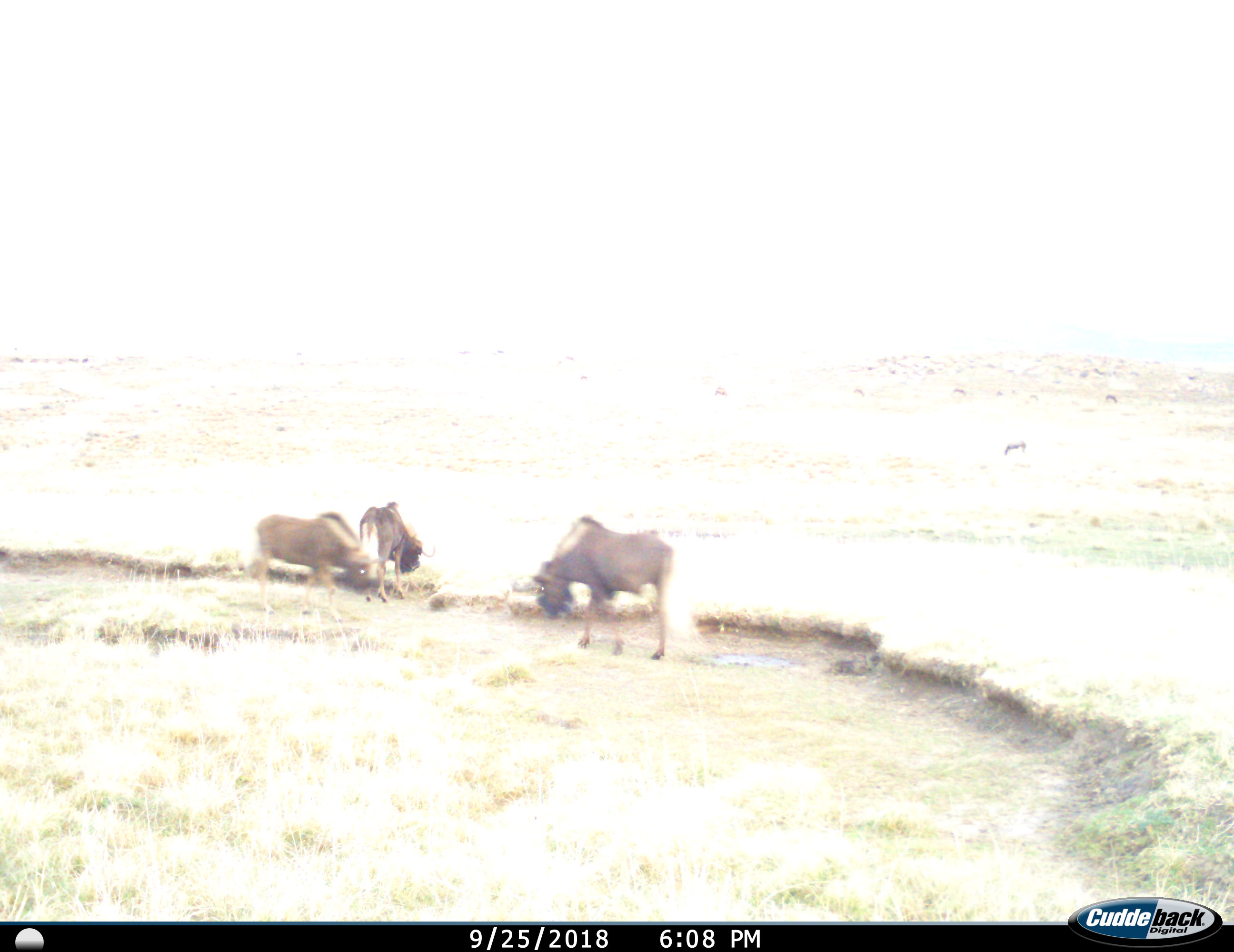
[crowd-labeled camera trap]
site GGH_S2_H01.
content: unidentified animal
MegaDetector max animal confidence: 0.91